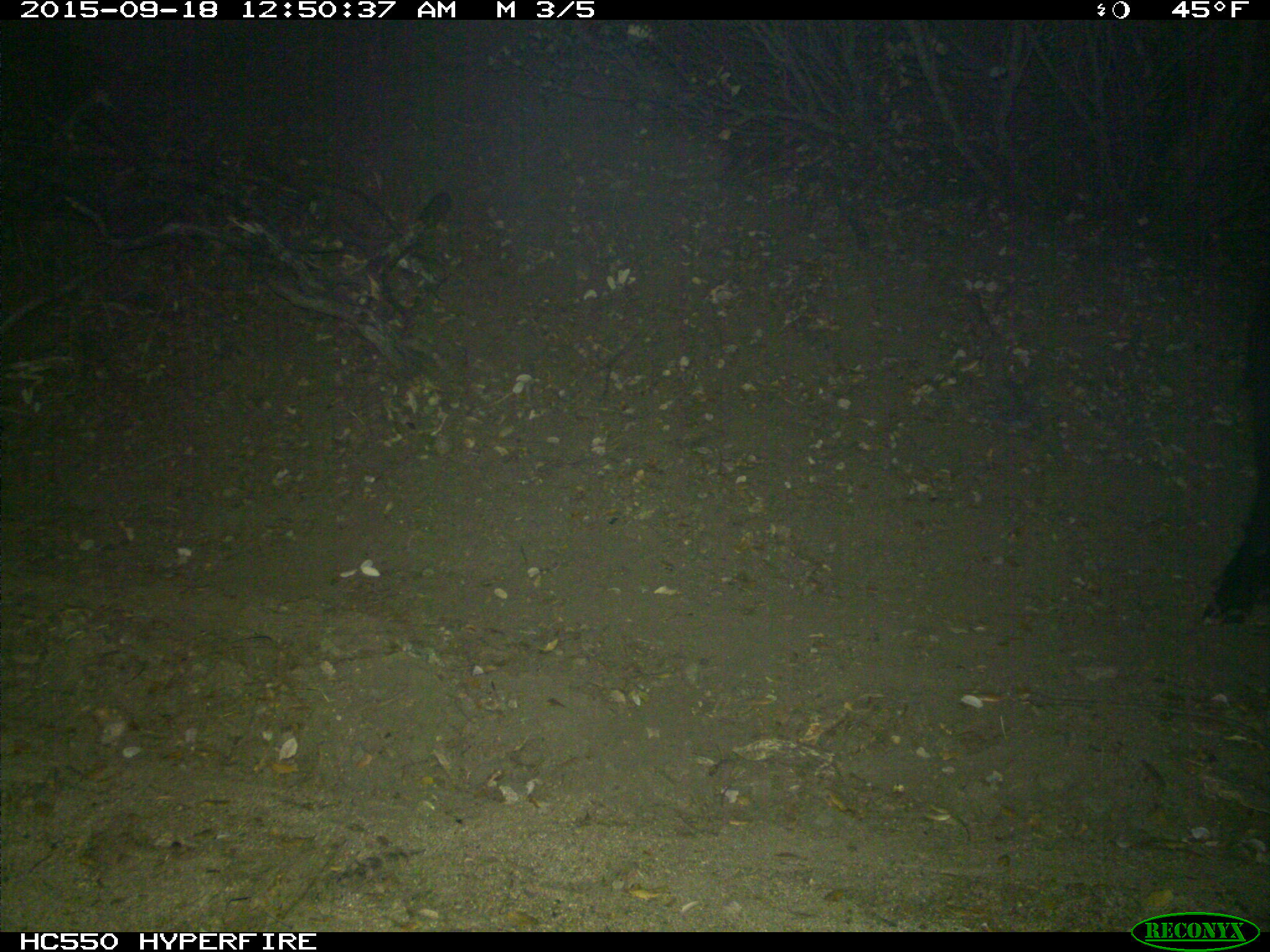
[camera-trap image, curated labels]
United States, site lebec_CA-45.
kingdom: Animalia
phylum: Chordata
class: Mammalia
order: Artiodactyla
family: Suidae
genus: Sus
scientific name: Sus scrofa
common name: wild boar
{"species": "Sus scrofa (wild boar)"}